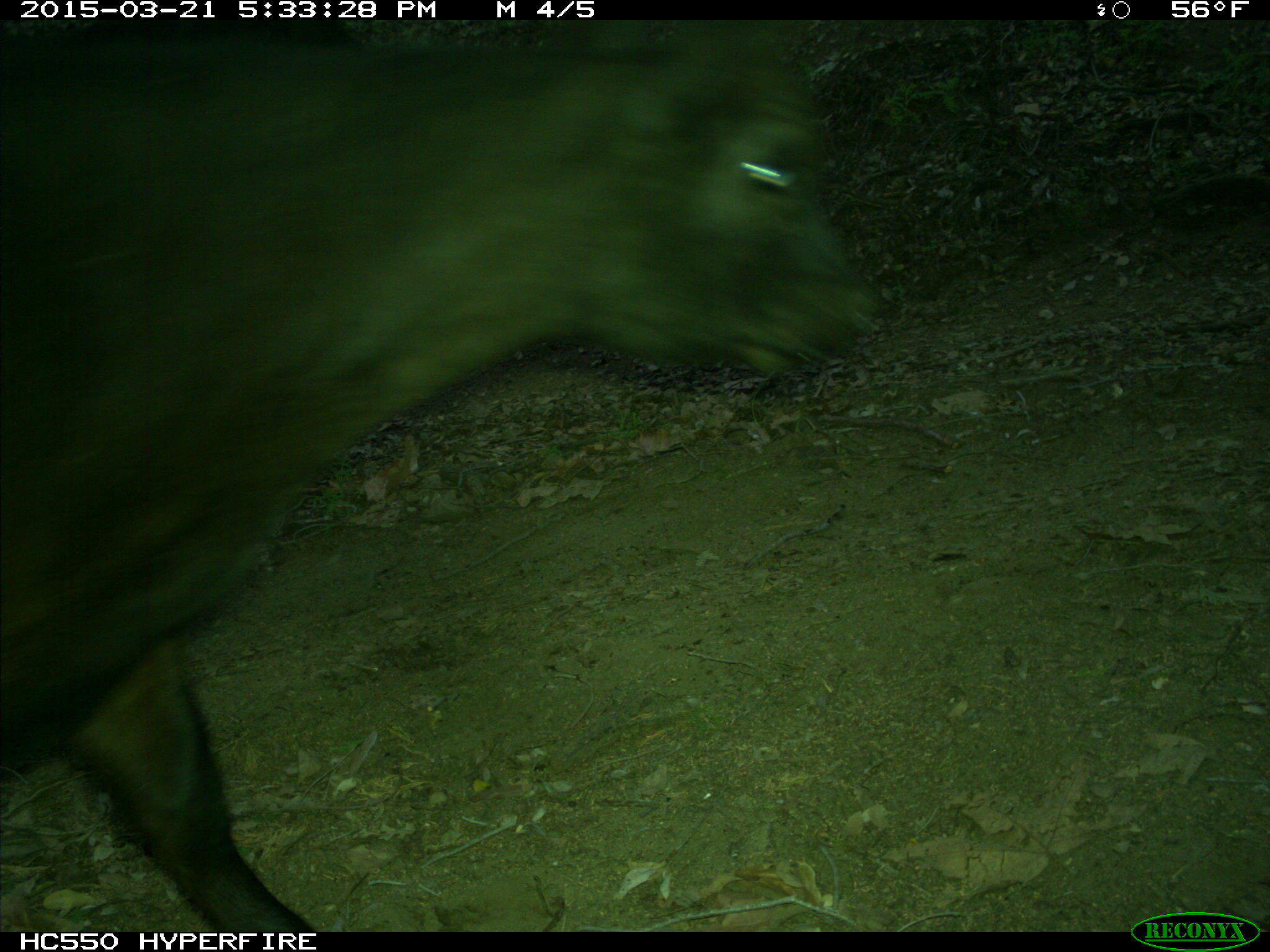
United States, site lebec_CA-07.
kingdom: Animalia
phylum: Chordata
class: Mammalia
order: Artiodactyla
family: Bovidae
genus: Bos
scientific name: Bos taurus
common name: domestic cow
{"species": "Bos taurus (domestic cow)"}